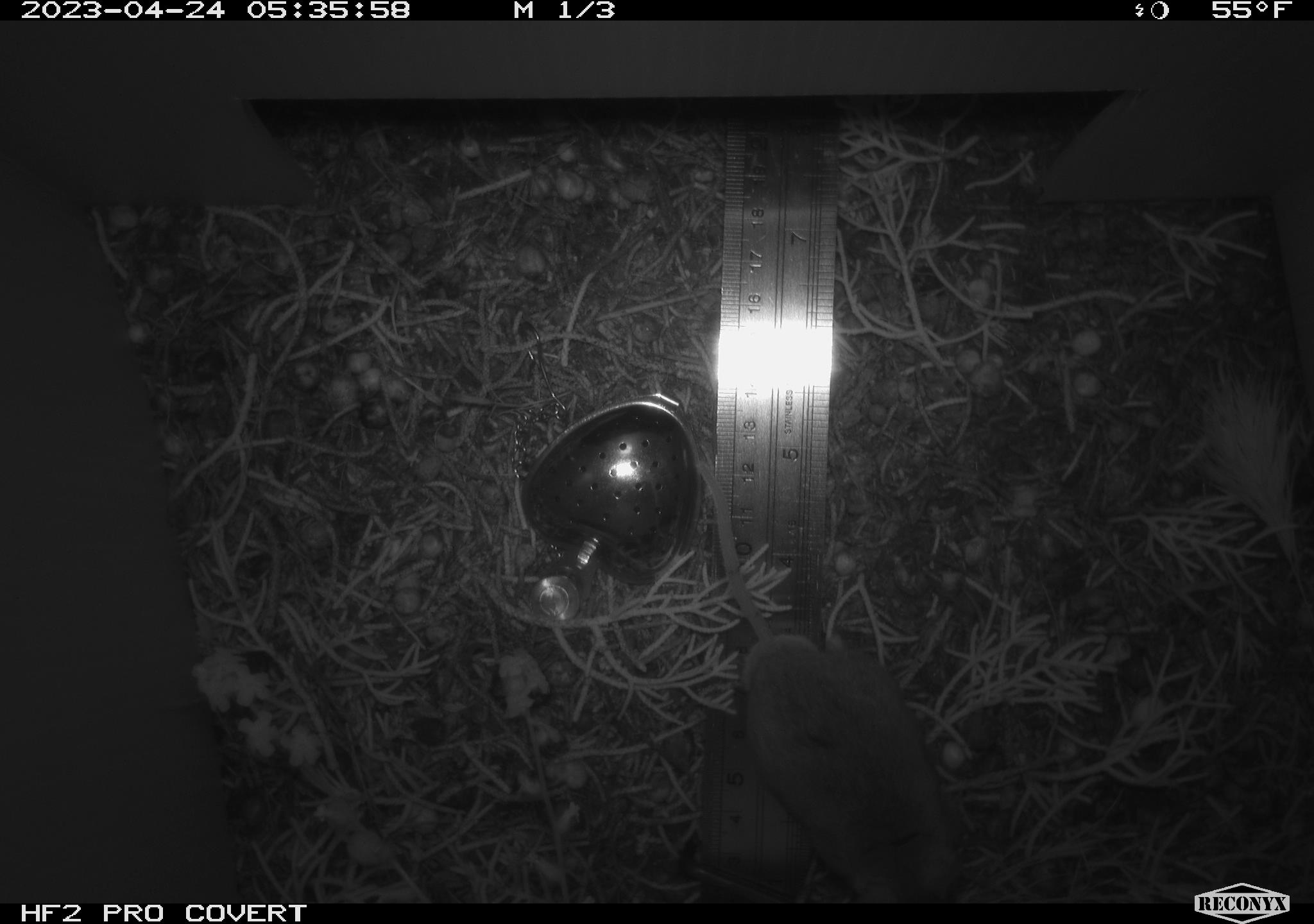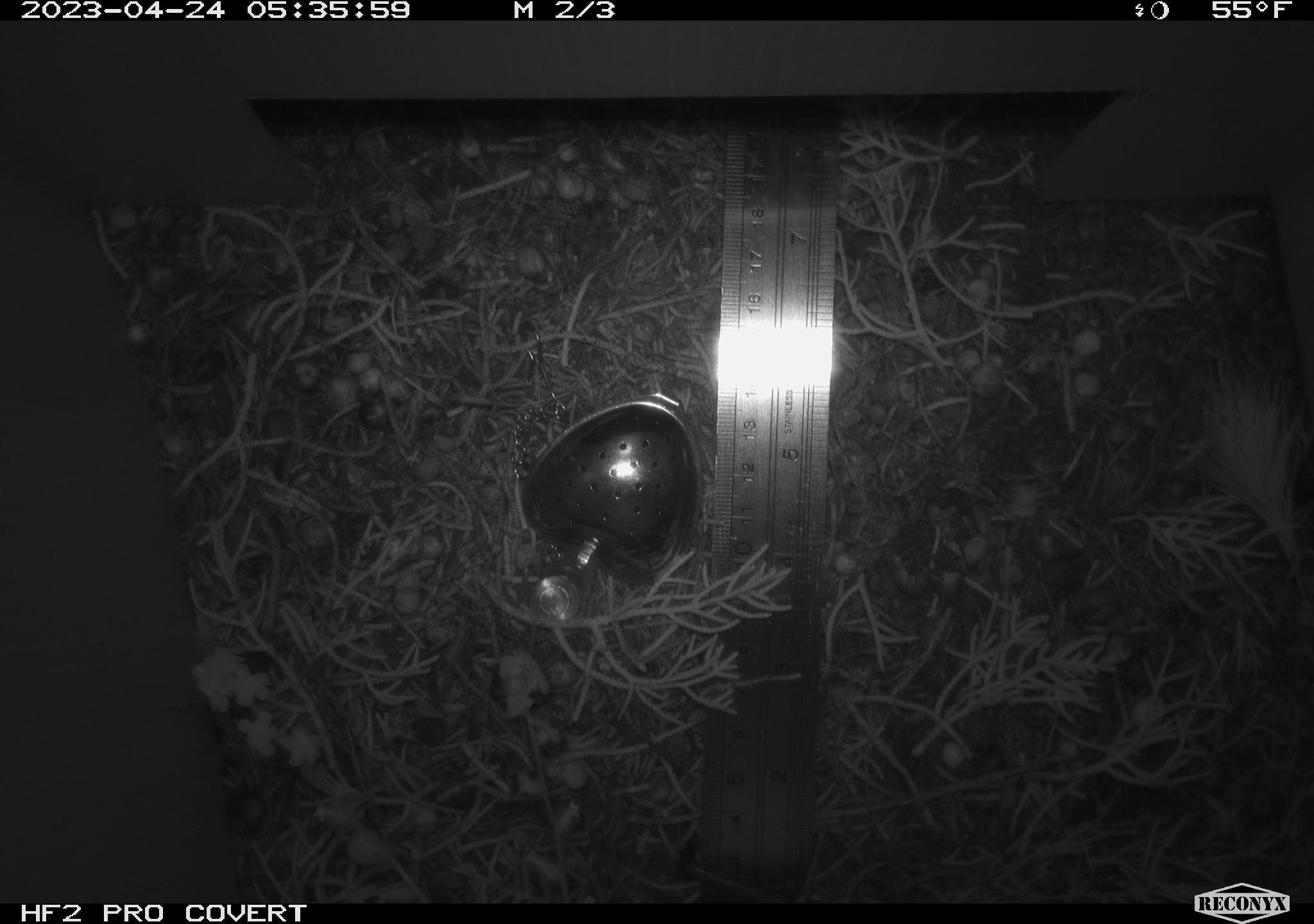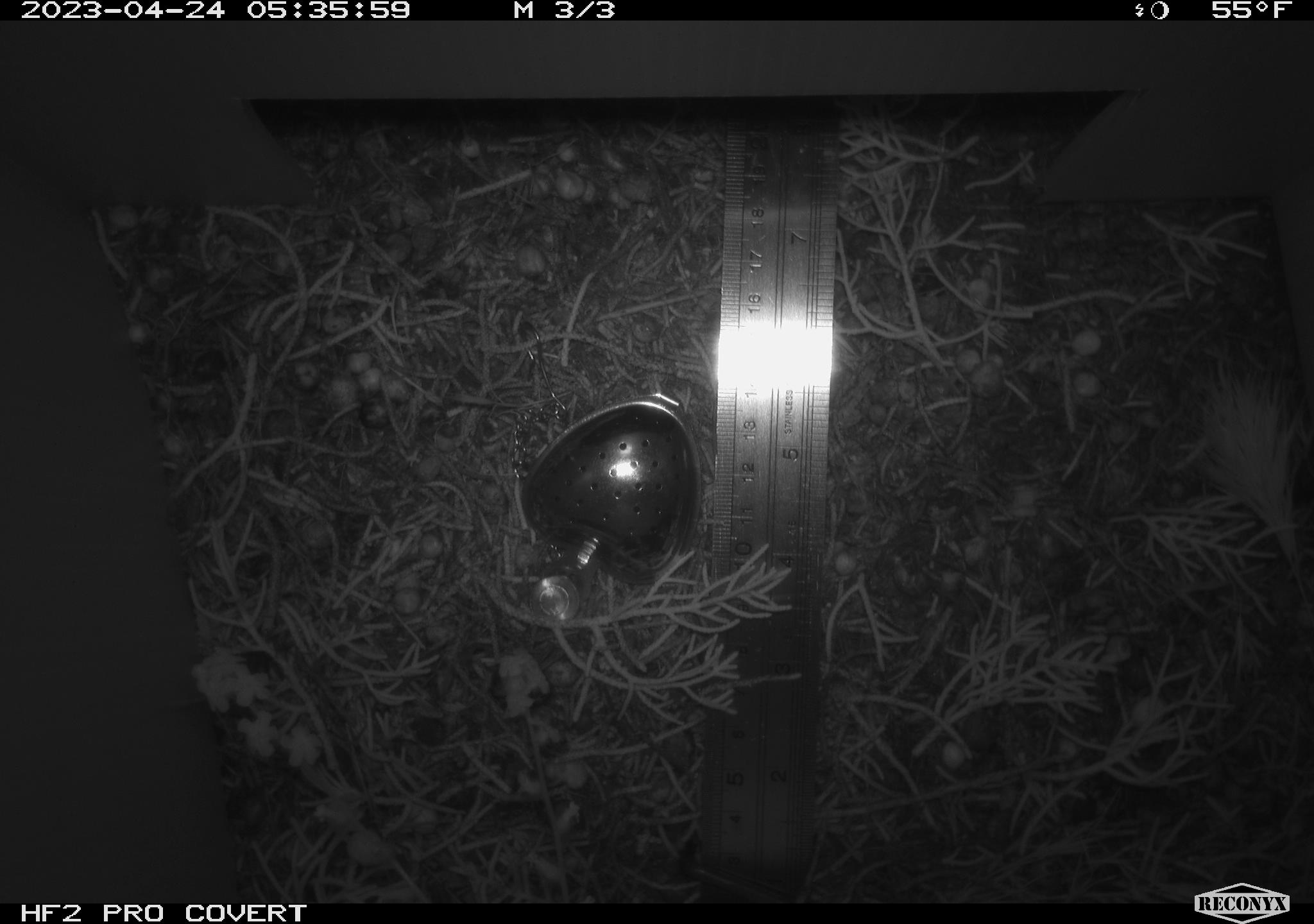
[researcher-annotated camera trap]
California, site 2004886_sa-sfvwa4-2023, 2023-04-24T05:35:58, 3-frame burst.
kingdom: Animalia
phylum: Chordata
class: Mammalia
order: Rodentia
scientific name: Rodentia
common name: mouse species